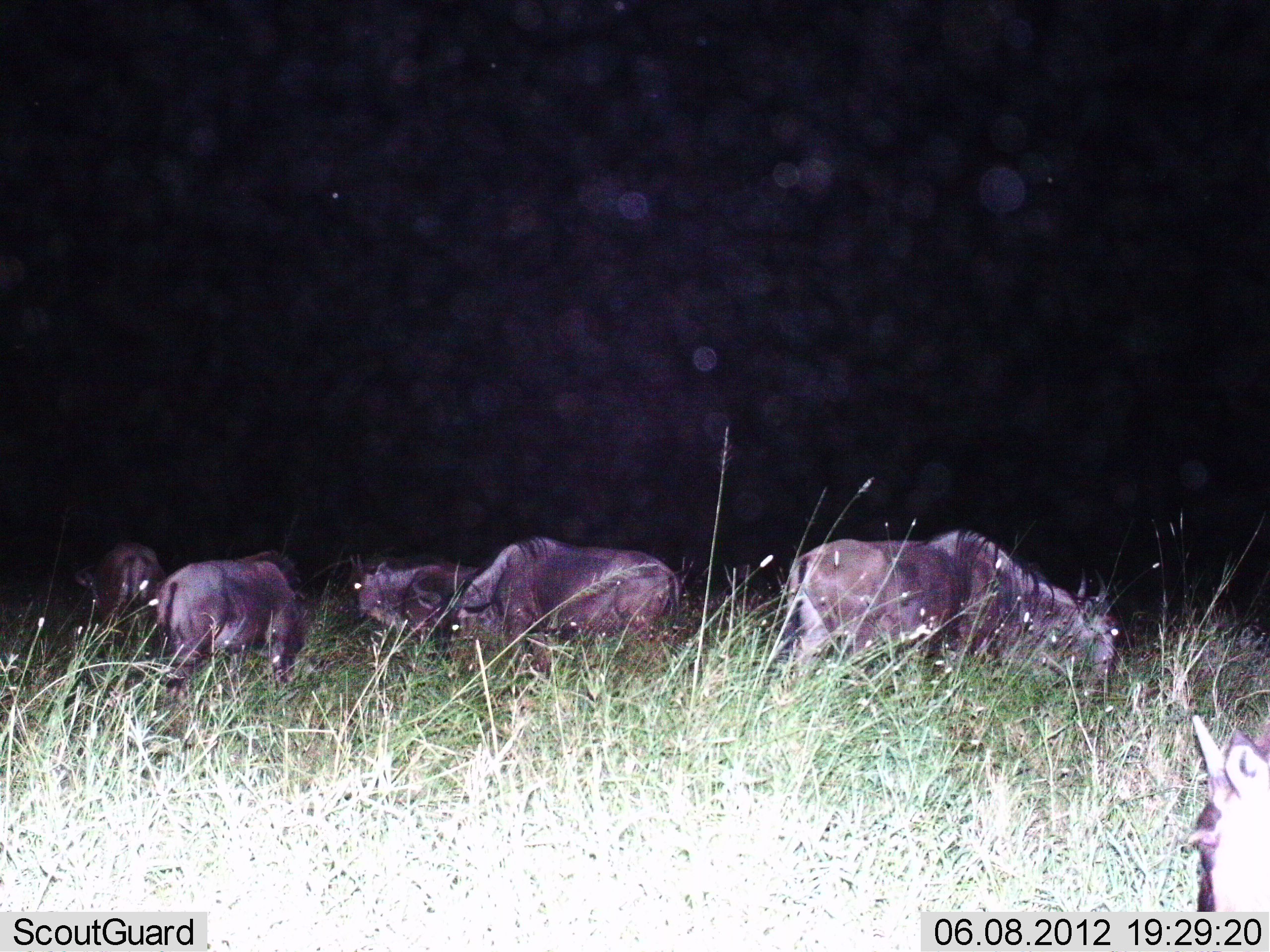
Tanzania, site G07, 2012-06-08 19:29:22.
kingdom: Animalia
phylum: Chordata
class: Mammalia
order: Artiodactyla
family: Bovidae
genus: Connochaetes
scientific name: Connochaetes taurinus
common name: blue wildebeest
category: wildebeest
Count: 6.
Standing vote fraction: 40%.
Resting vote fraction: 10%.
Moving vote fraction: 0%.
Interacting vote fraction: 0%.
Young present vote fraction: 10%.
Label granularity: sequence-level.